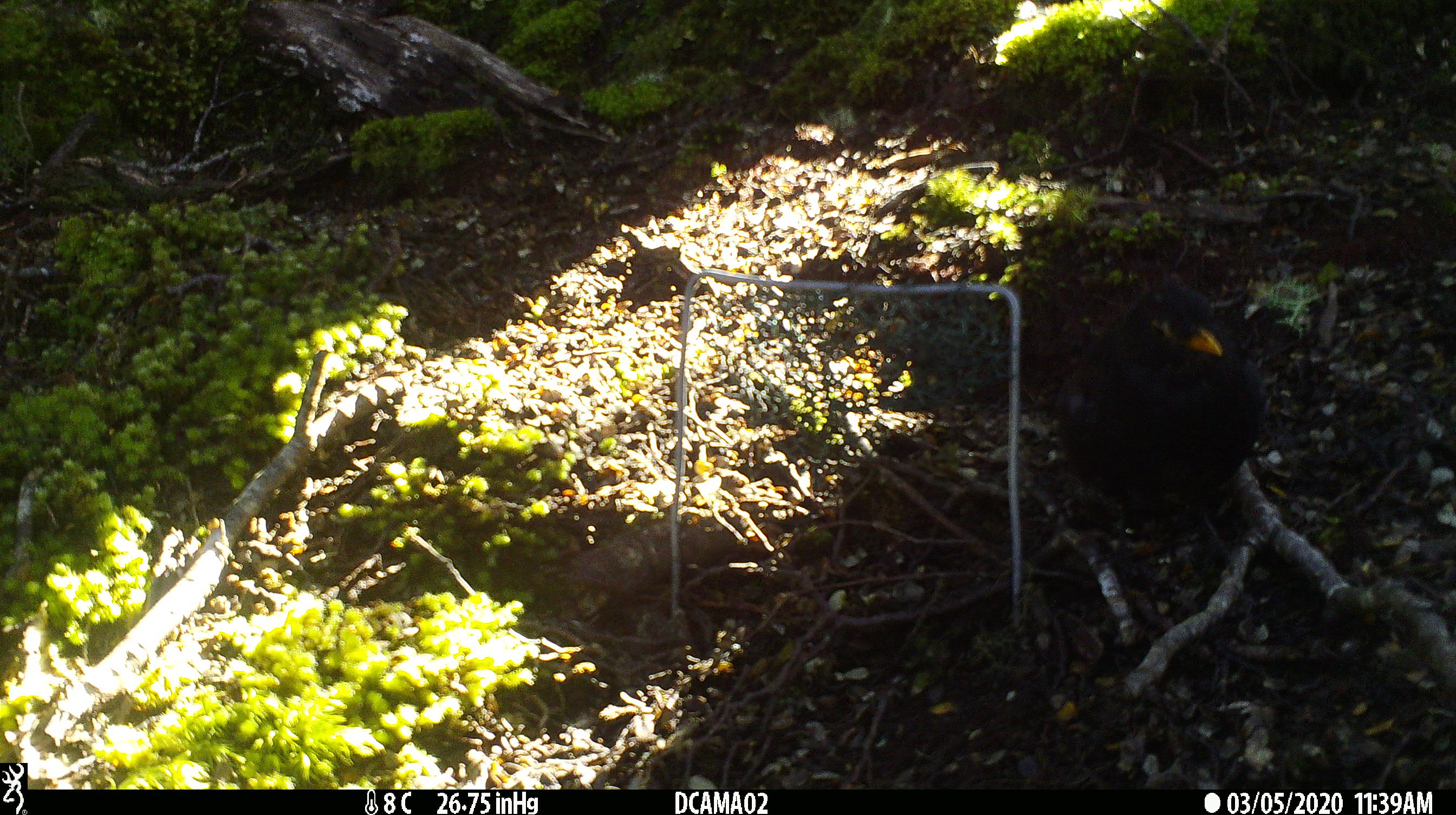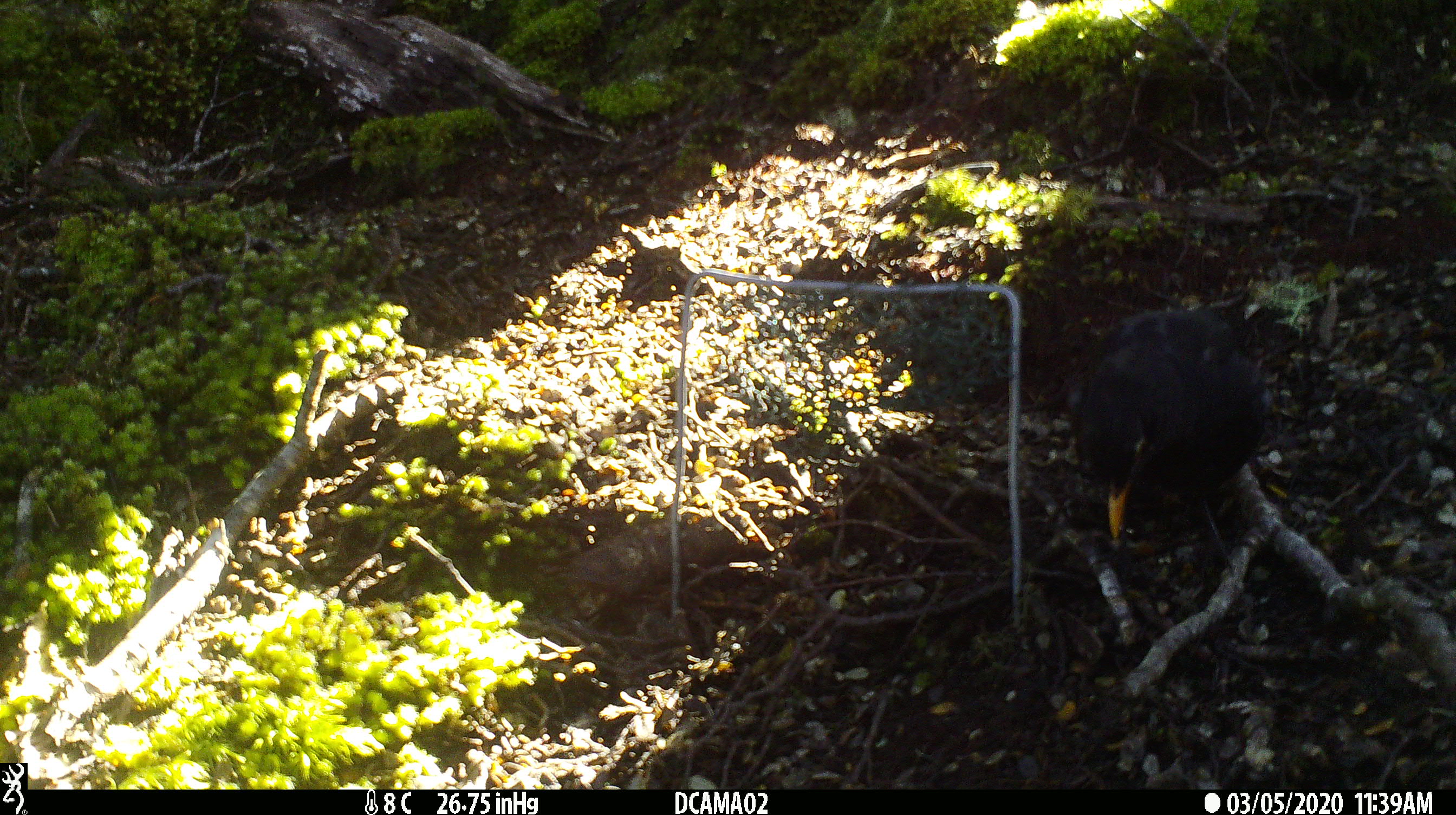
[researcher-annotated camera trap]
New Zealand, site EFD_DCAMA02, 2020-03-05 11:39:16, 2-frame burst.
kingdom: Animalia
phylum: Chordata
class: Aves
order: Passeriformes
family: Turdidae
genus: Turdus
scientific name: Turdus merula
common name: eurasian blackbird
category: blackbird